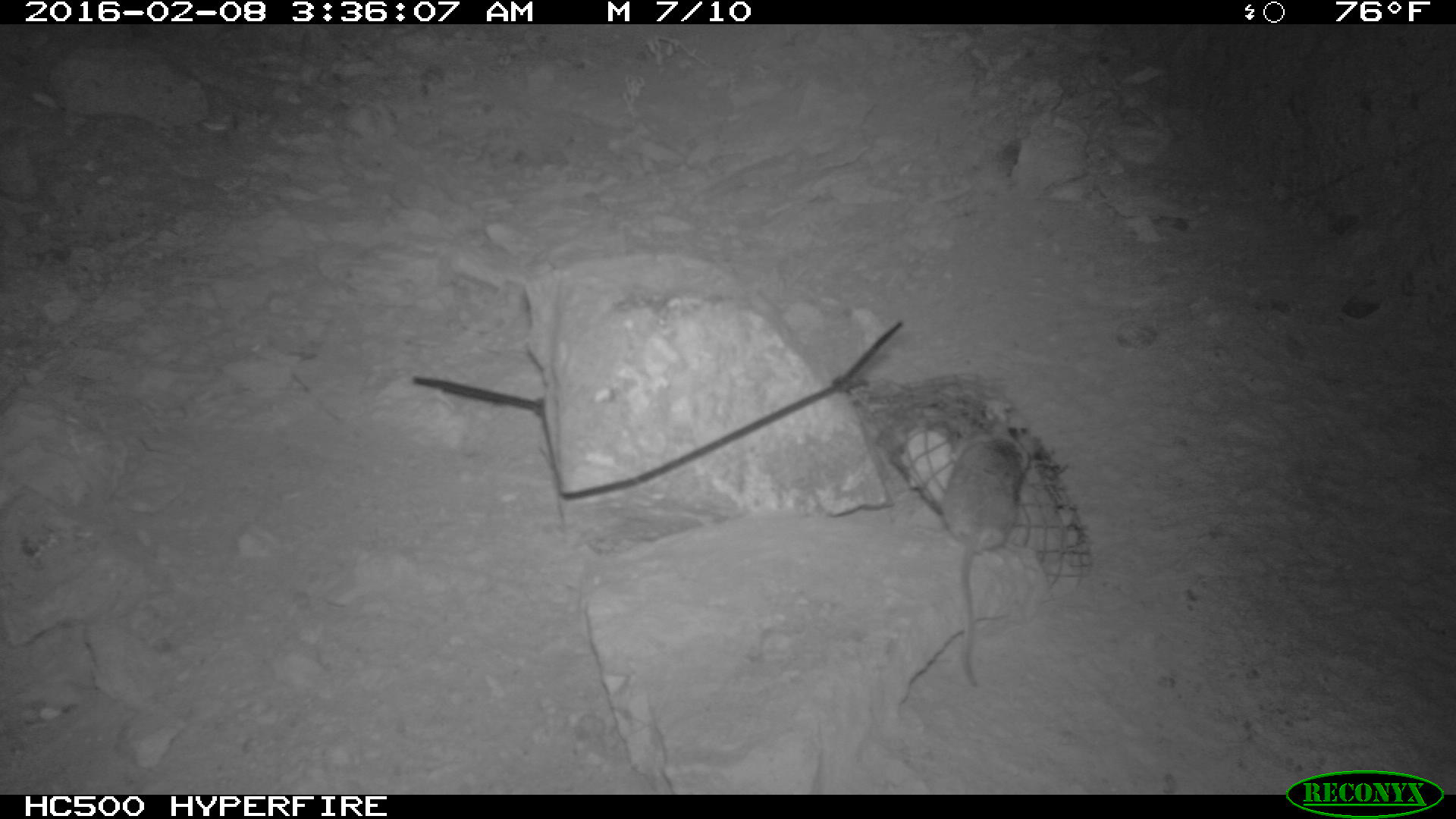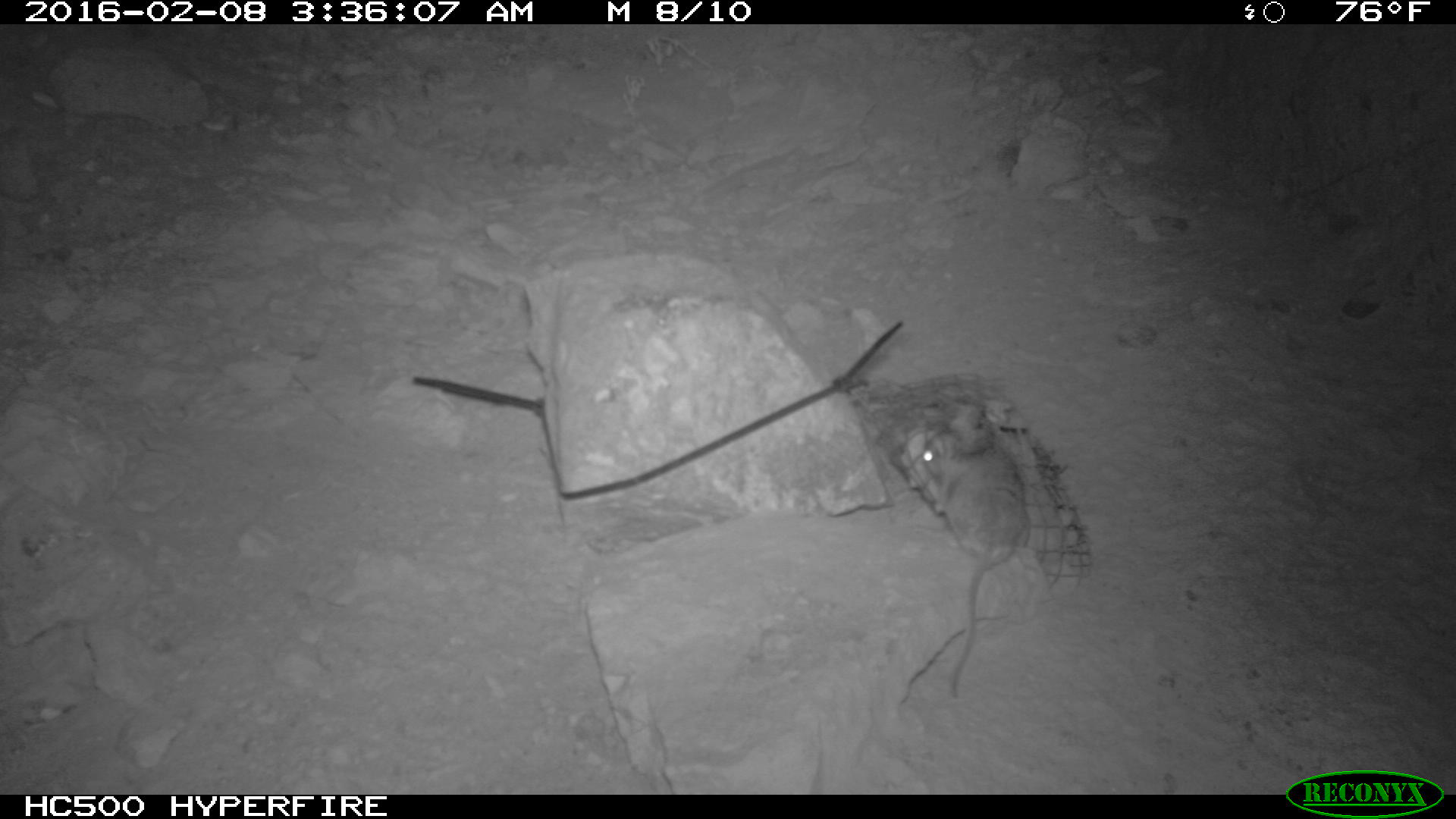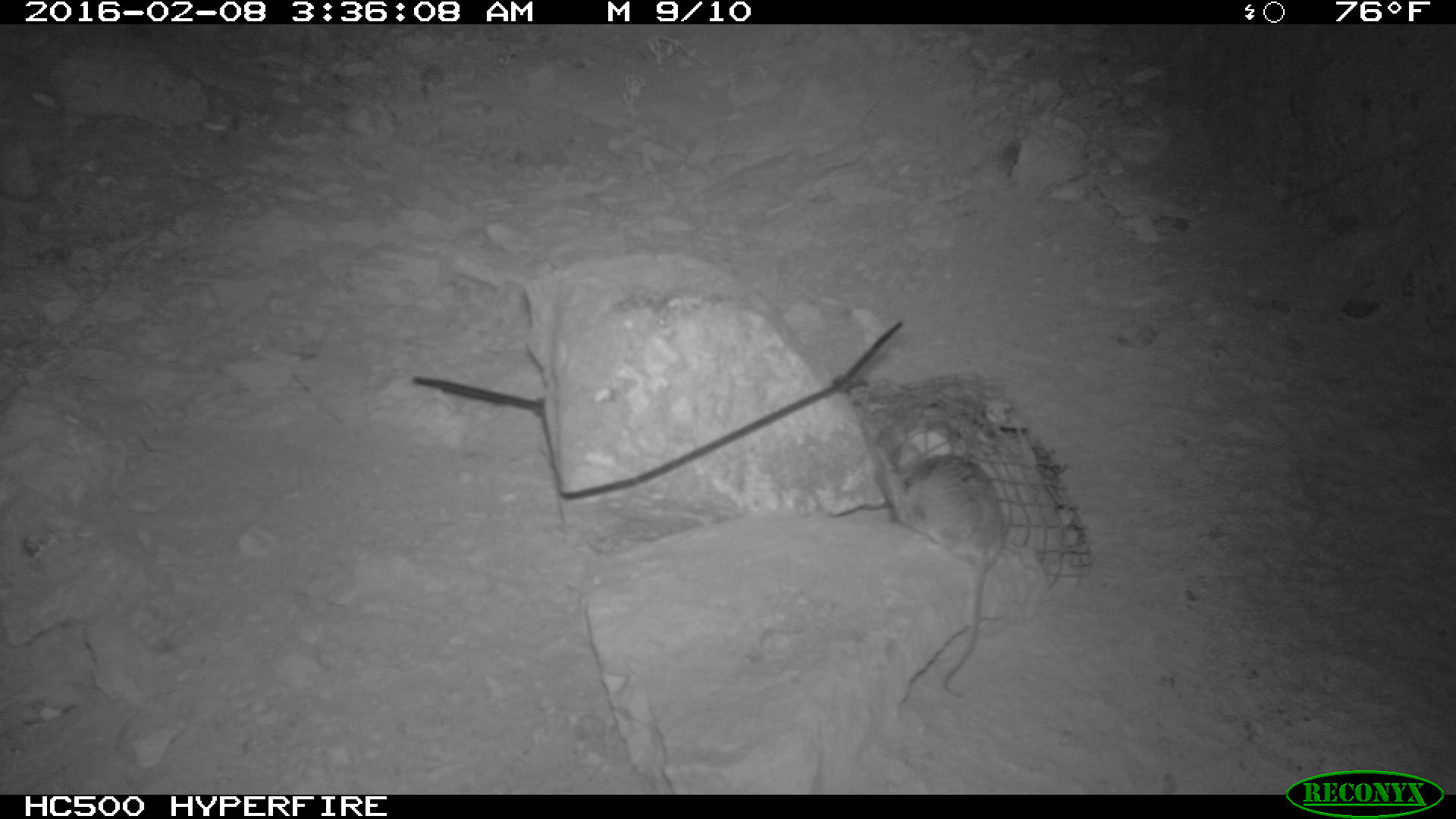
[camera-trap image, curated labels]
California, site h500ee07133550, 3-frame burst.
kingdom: Animalia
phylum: Chordata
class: Mammalia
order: Rodentia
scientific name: Rodentia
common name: rodent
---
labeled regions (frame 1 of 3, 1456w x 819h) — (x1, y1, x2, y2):
rodent: (941, 422, 1035, 686)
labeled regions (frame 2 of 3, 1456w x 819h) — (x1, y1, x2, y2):
rodent: (910, 429, 1029, 698)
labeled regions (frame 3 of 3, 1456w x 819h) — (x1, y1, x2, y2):
rodent: (889, 447, 1010, 694)